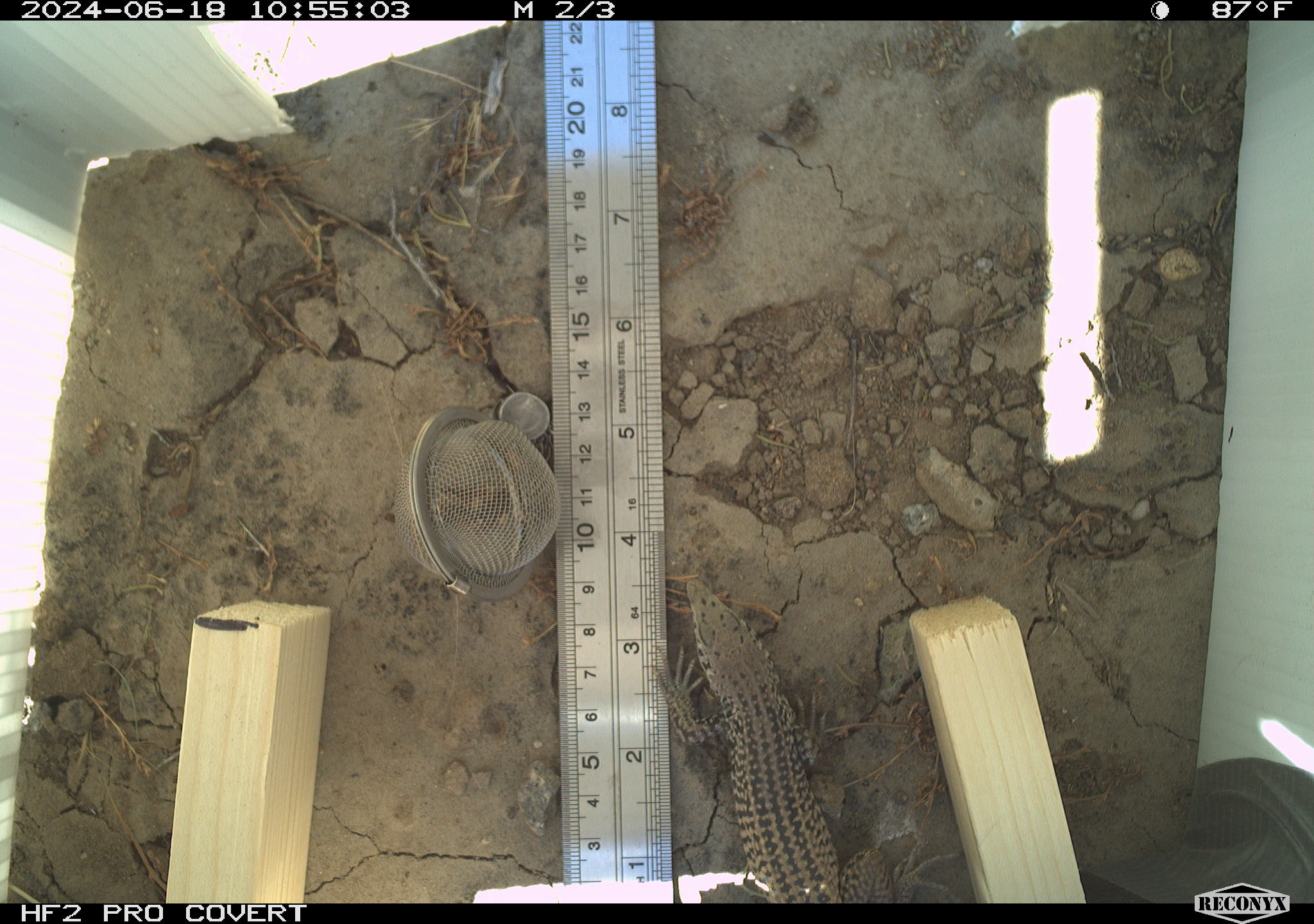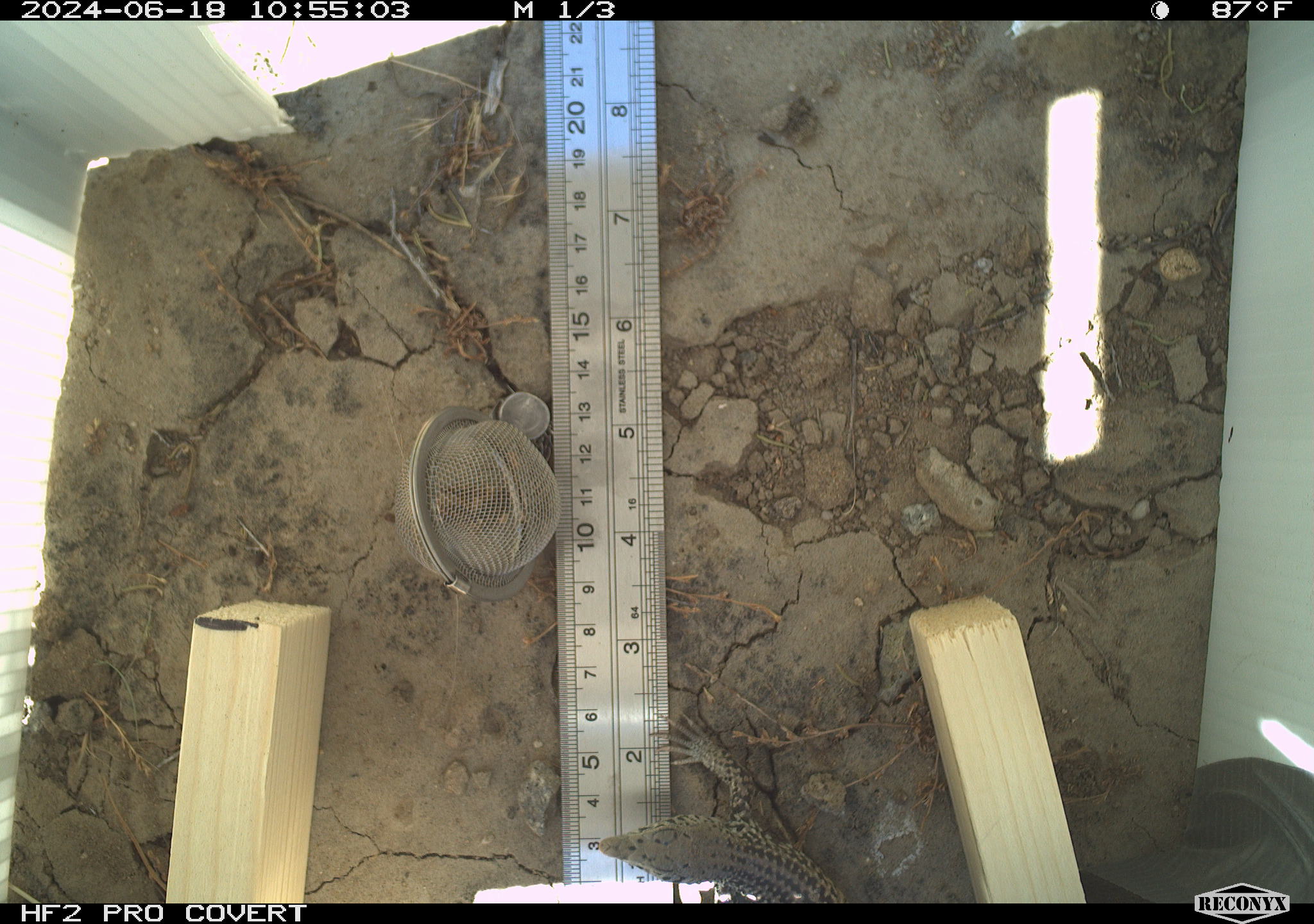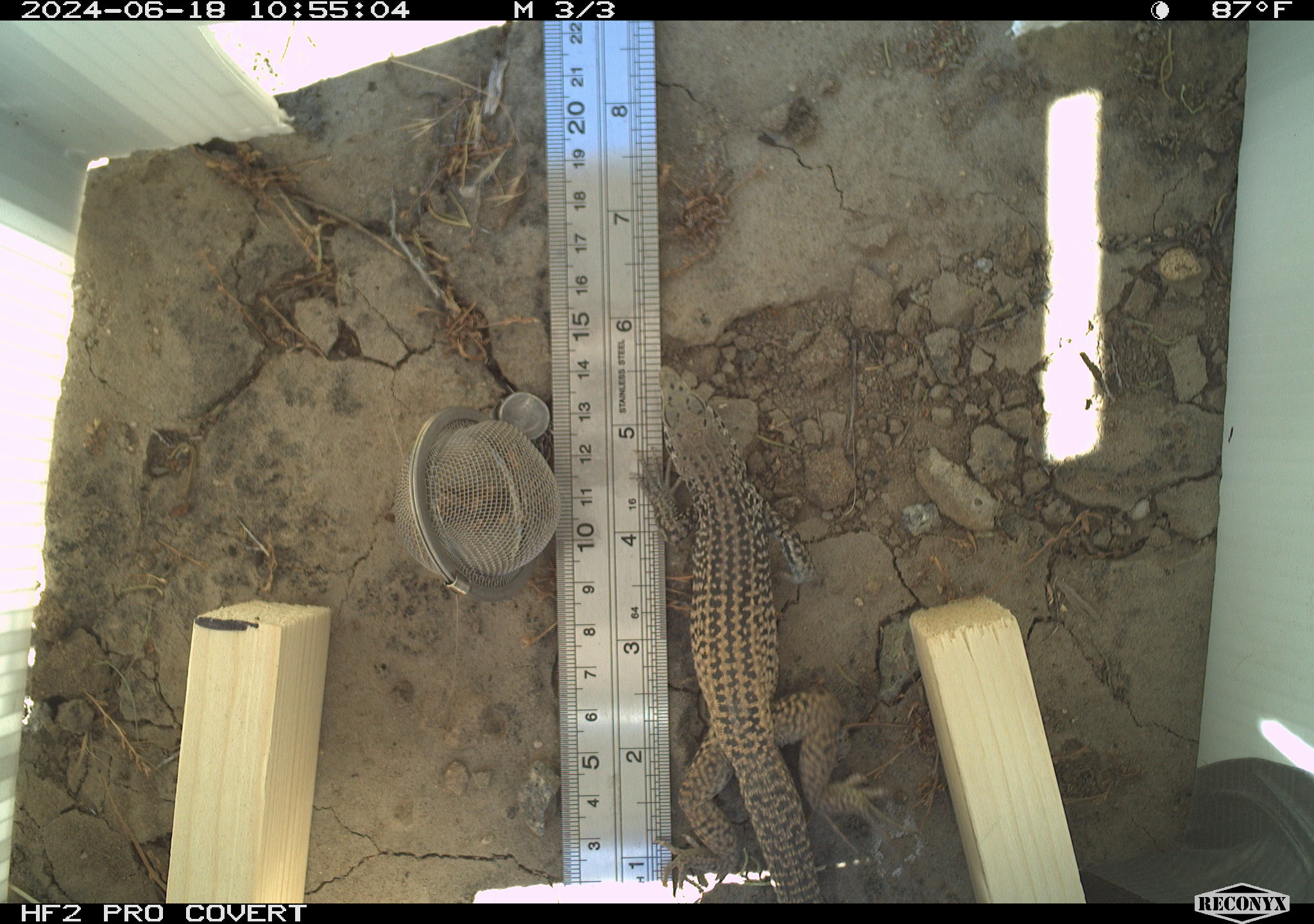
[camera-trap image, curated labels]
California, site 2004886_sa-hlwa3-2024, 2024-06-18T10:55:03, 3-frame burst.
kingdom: Animalia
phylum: Chordata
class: Reptilia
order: Squamata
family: Teiidae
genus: Aspidoscelis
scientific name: Aspidoscelis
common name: whiptail lizards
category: aspidoscelis species